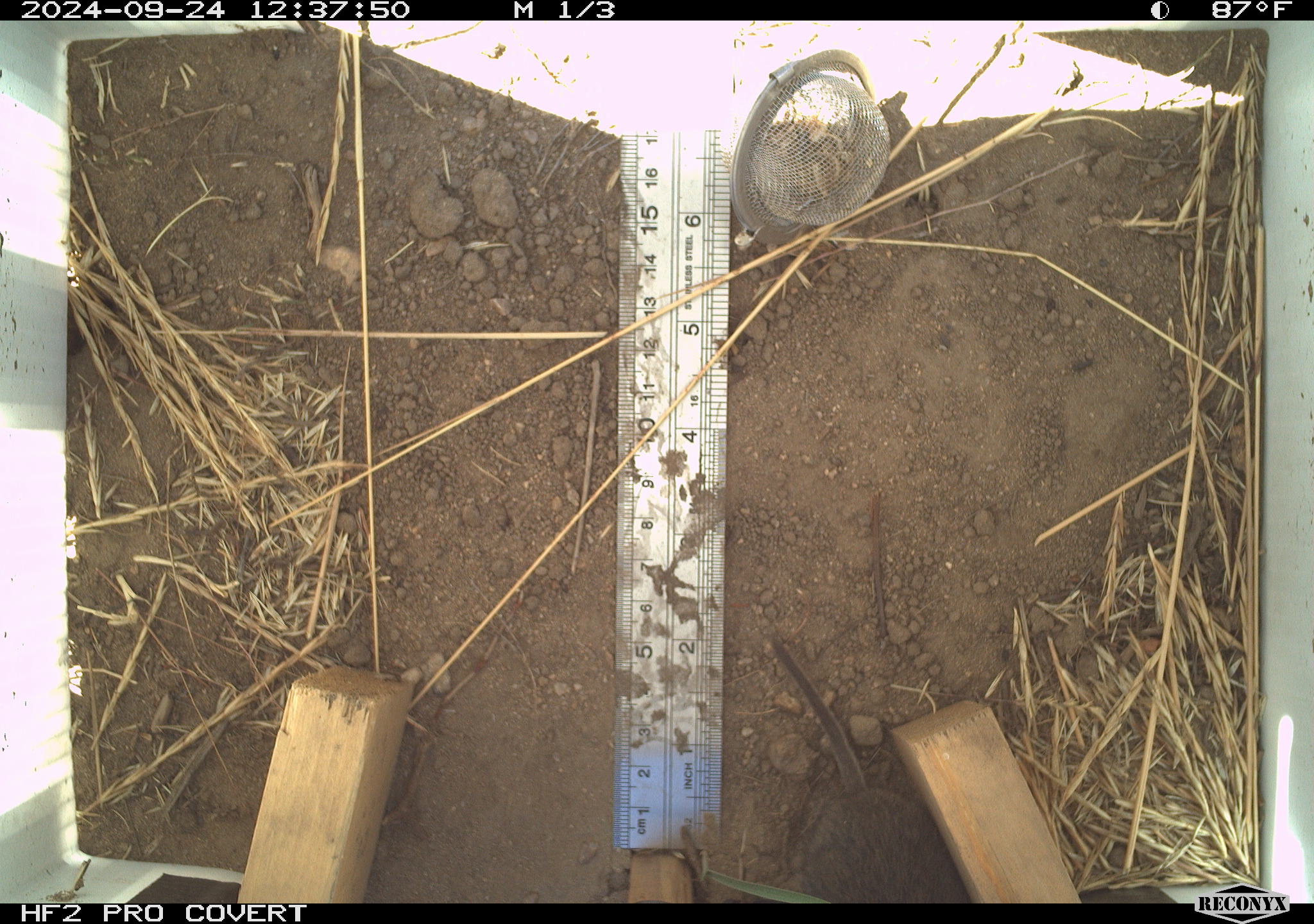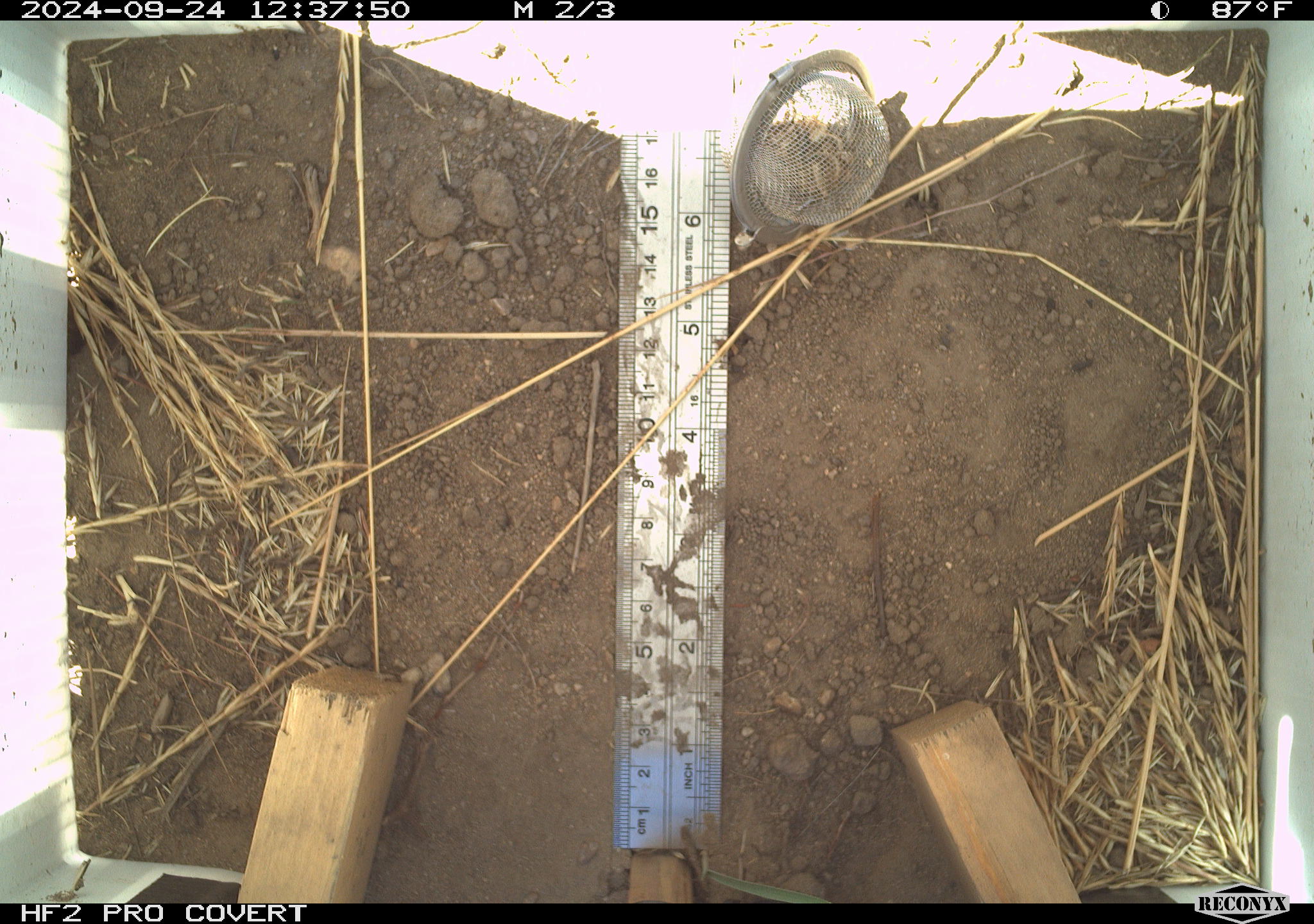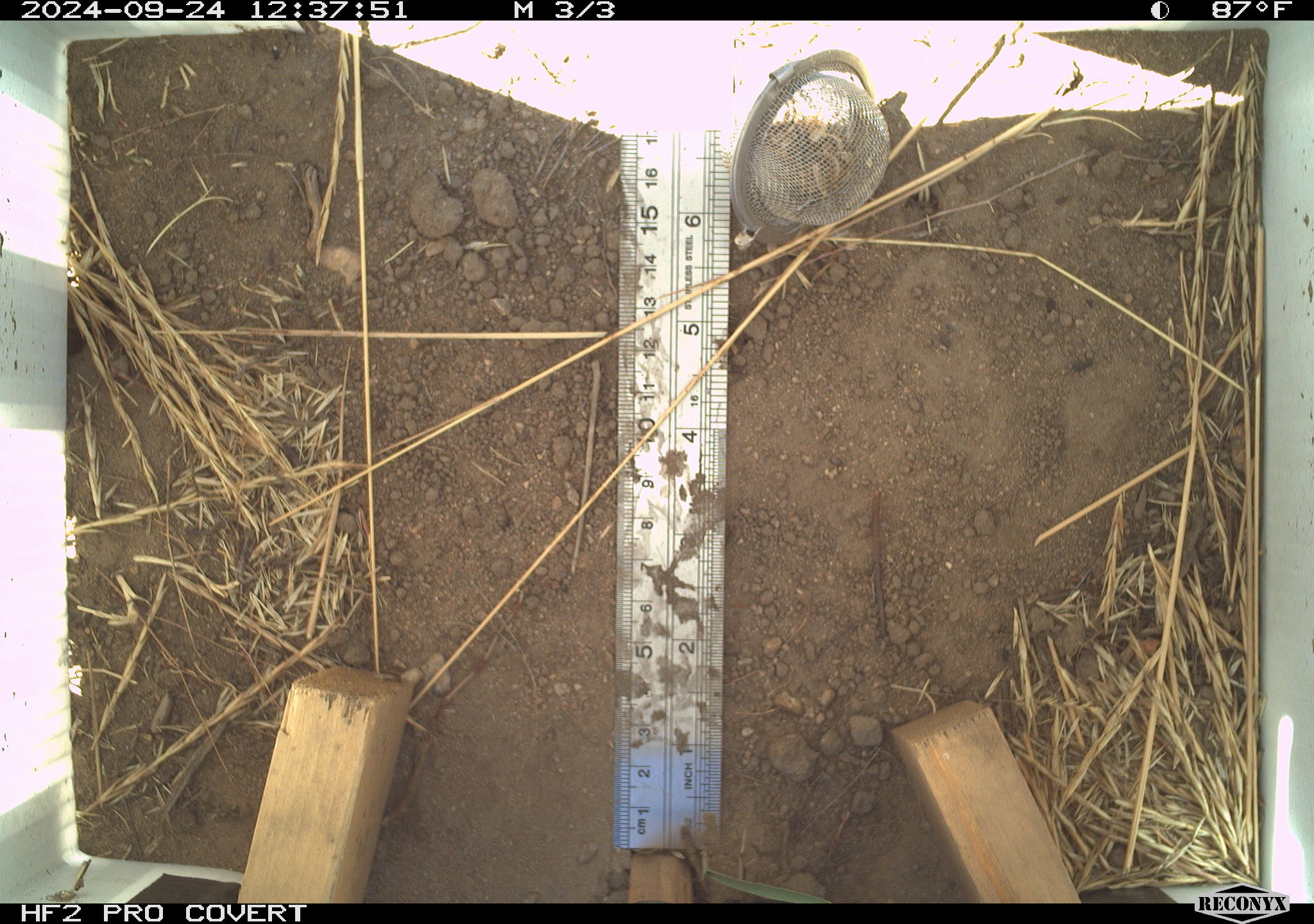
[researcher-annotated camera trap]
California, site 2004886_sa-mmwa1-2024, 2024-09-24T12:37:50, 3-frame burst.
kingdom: Animalia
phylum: Chordata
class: Mammalia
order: Rodentia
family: Cricetidae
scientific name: Arvicolinae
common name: voles, lemmings, and muskrats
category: arvicolinae subfamily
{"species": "arvicolinae subfamily (voles, lemmings, and muskrats) (Arvicolinae)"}